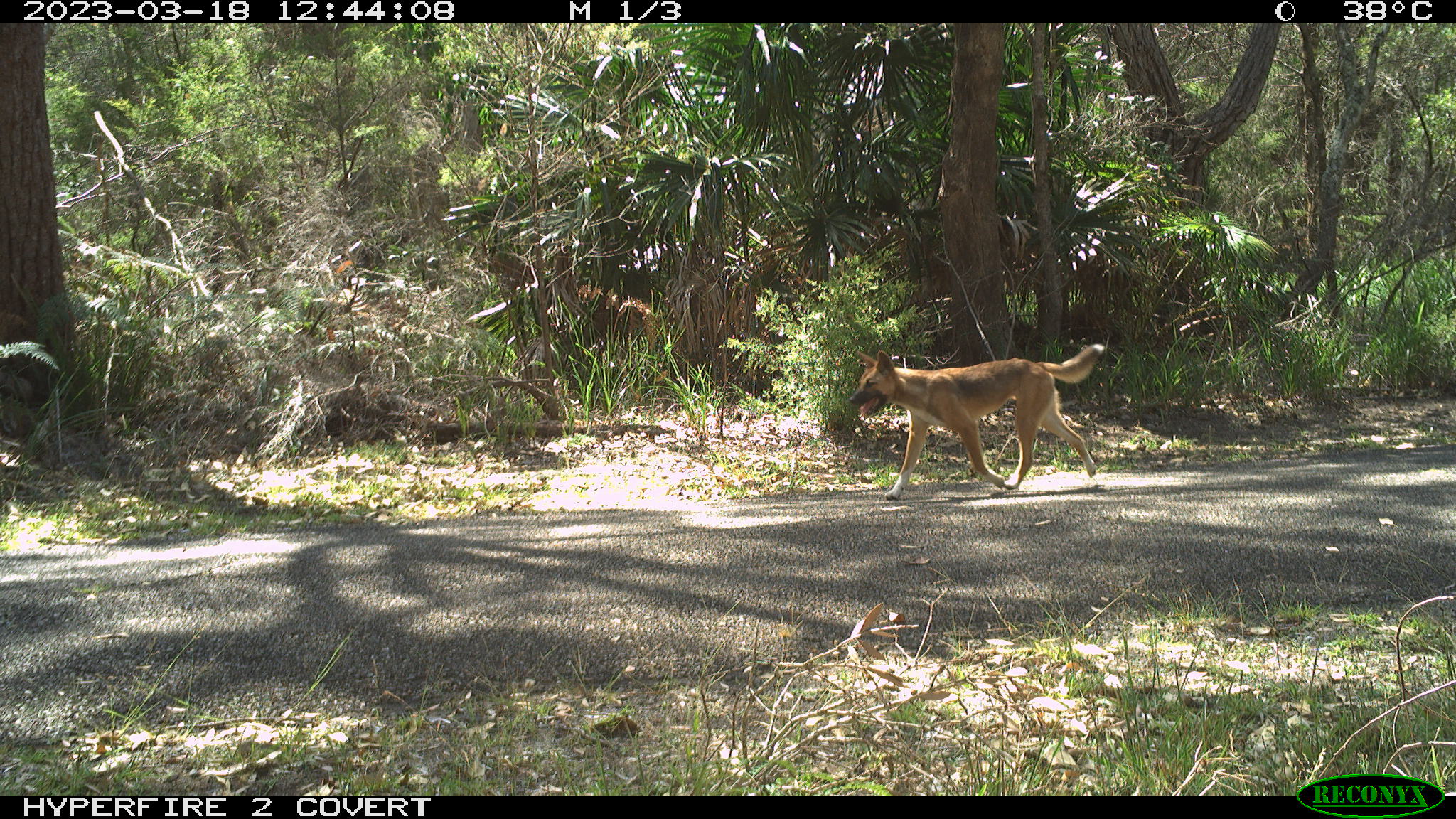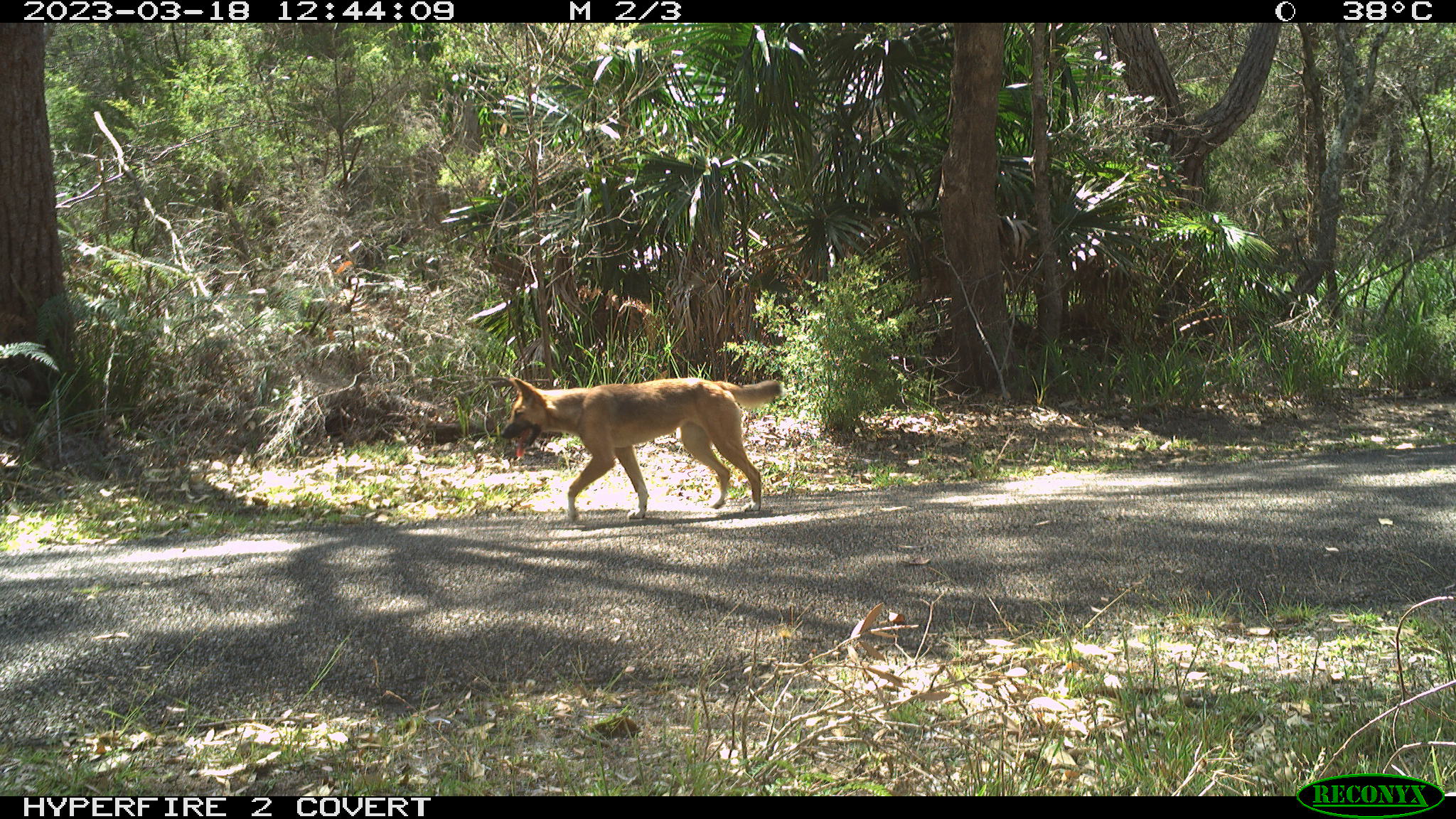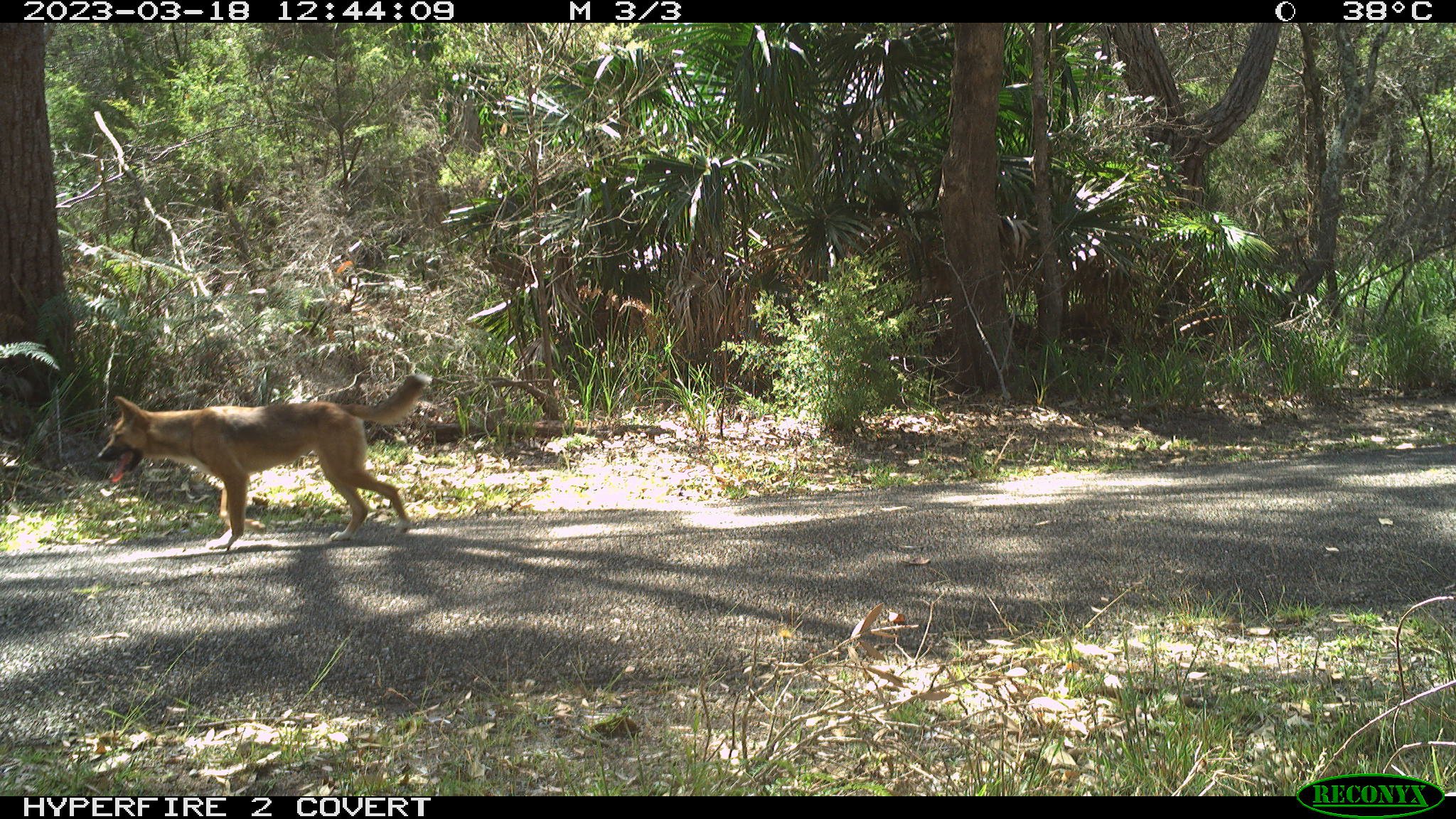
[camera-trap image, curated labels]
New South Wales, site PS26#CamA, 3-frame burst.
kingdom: Animalia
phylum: Chordata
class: Mammalia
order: Carnivora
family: Canidae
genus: Canis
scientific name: Canis familiaris dingo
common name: dingo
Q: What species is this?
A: Dingo (Canis familiaris dingo).